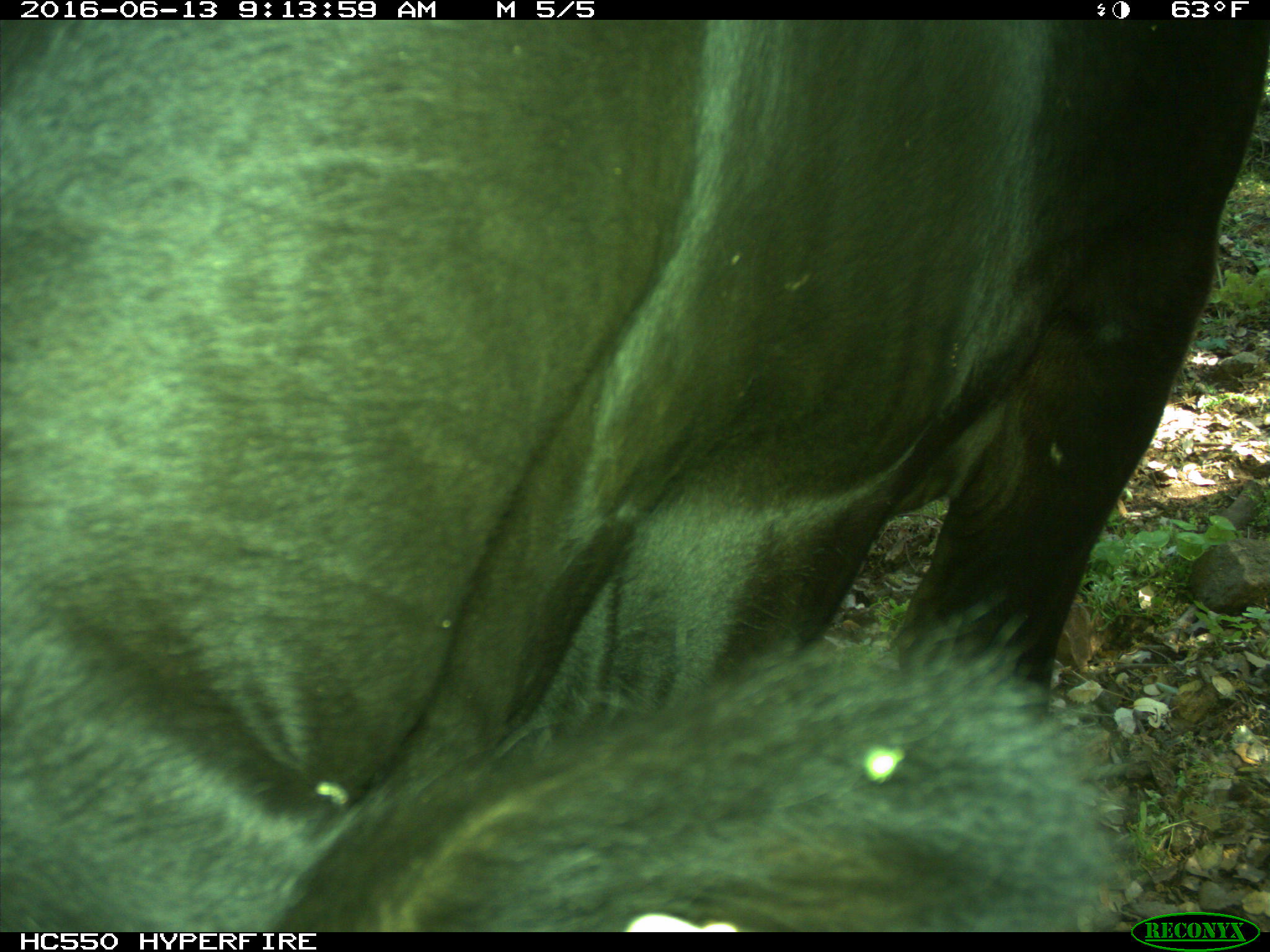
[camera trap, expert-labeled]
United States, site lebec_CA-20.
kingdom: Animalia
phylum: Chordata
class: Mammalia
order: Artiodactyla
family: Bovidae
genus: Bos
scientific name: Bos taurus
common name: domestic cow